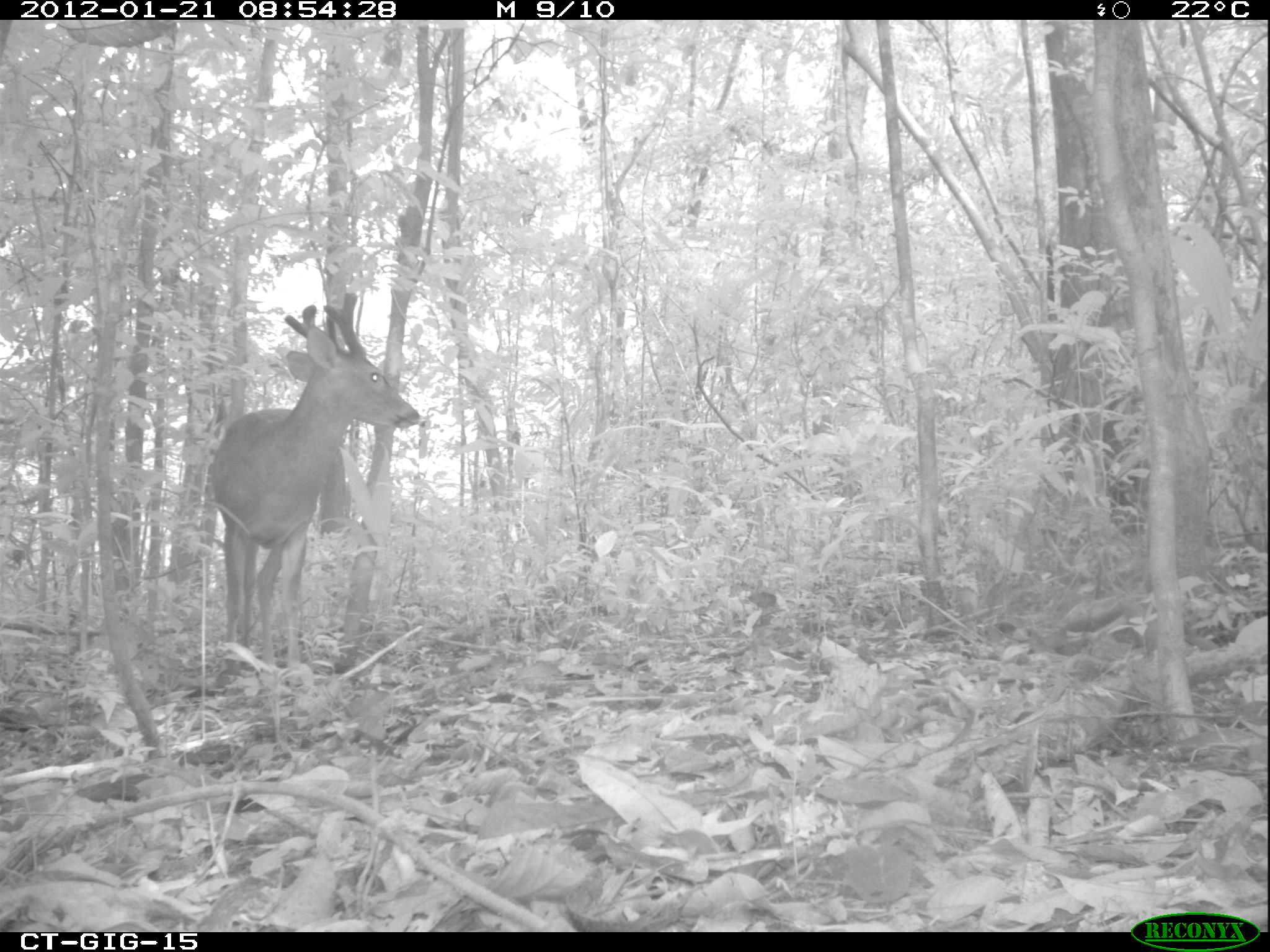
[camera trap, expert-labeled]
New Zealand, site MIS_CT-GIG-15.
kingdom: Animalia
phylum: Chordata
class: Mammalia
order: Artiodactyla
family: Cervidae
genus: Odocoileus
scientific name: Odocoileus virginianus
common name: white-tailed deer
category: white tailed deer